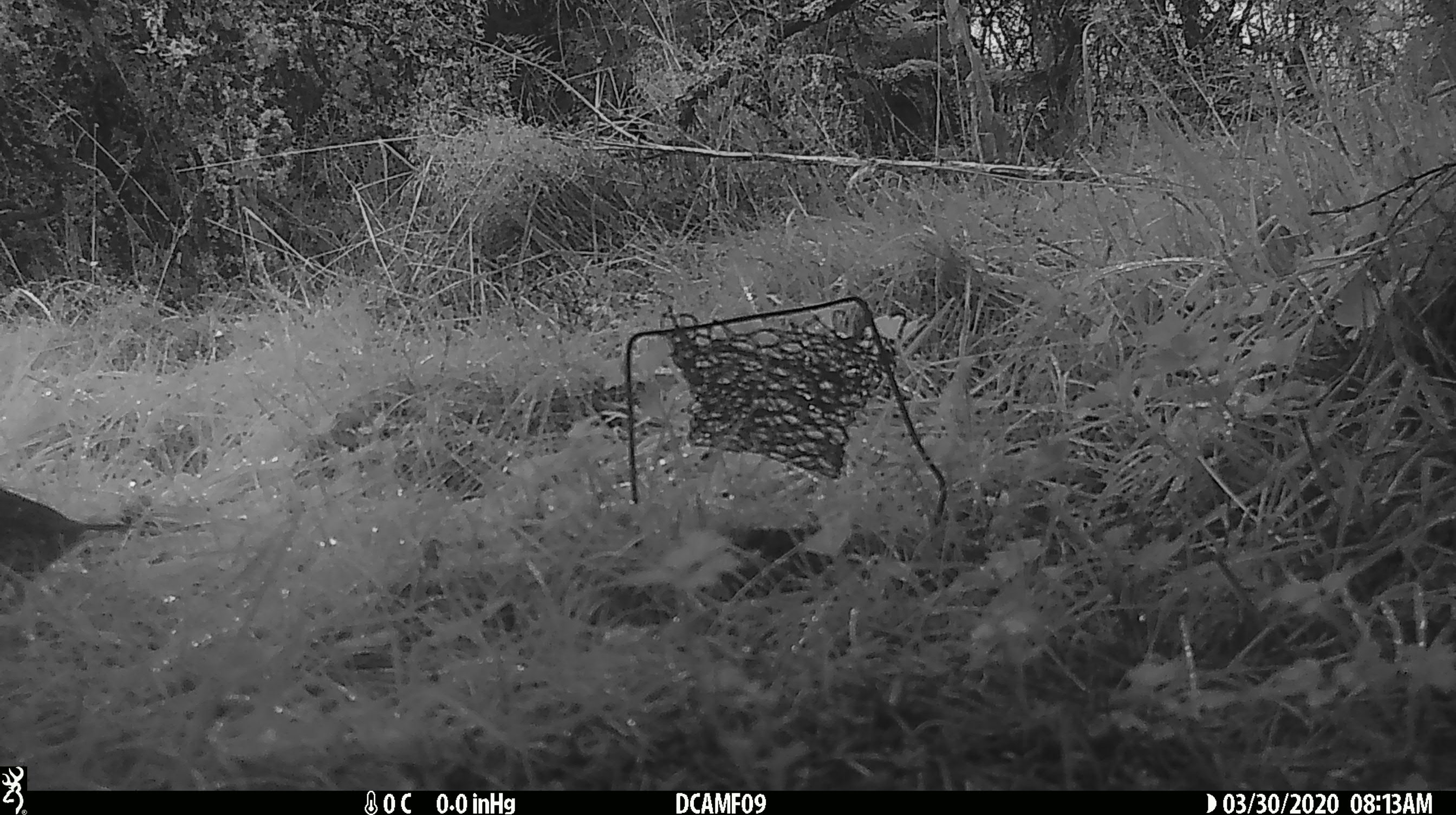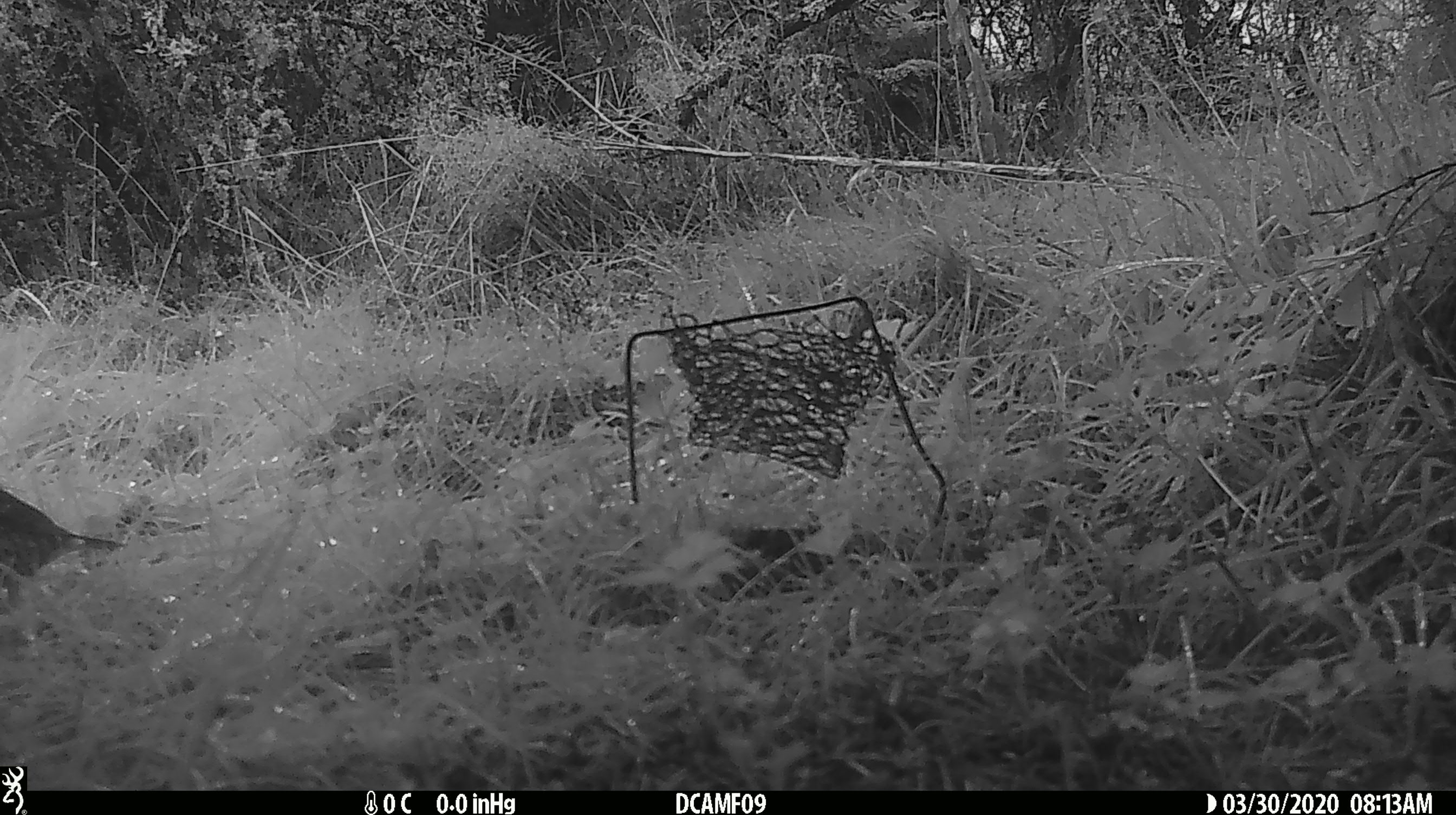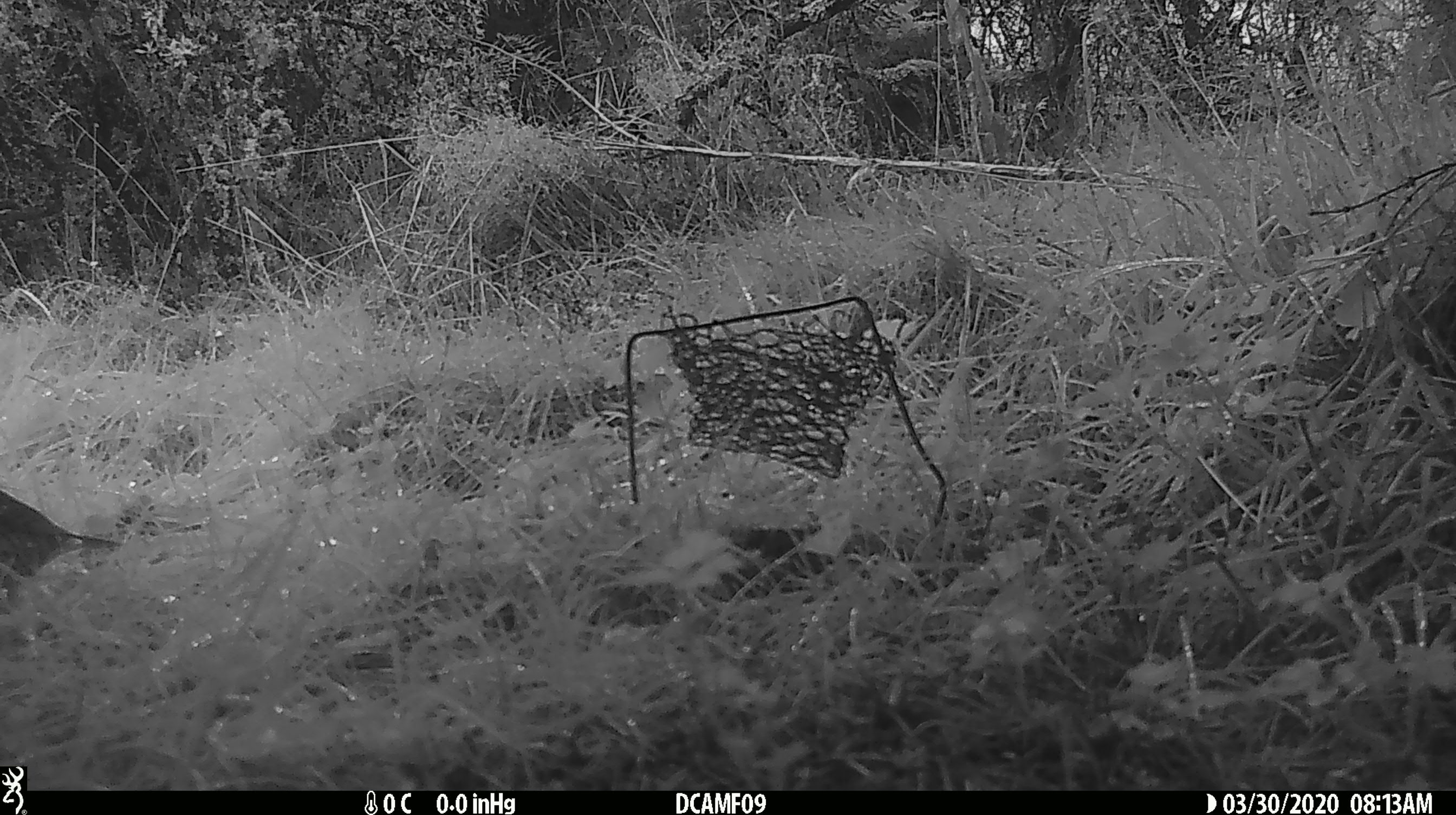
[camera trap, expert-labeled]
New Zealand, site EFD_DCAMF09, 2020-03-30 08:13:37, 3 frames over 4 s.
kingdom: Animalia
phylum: Chordata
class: Aves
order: Passeriformes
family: Turdidae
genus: Turdus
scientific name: Turdus philomelos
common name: song thrush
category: thrush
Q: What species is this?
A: Thrush (song thrush) (Turdus philomelos).